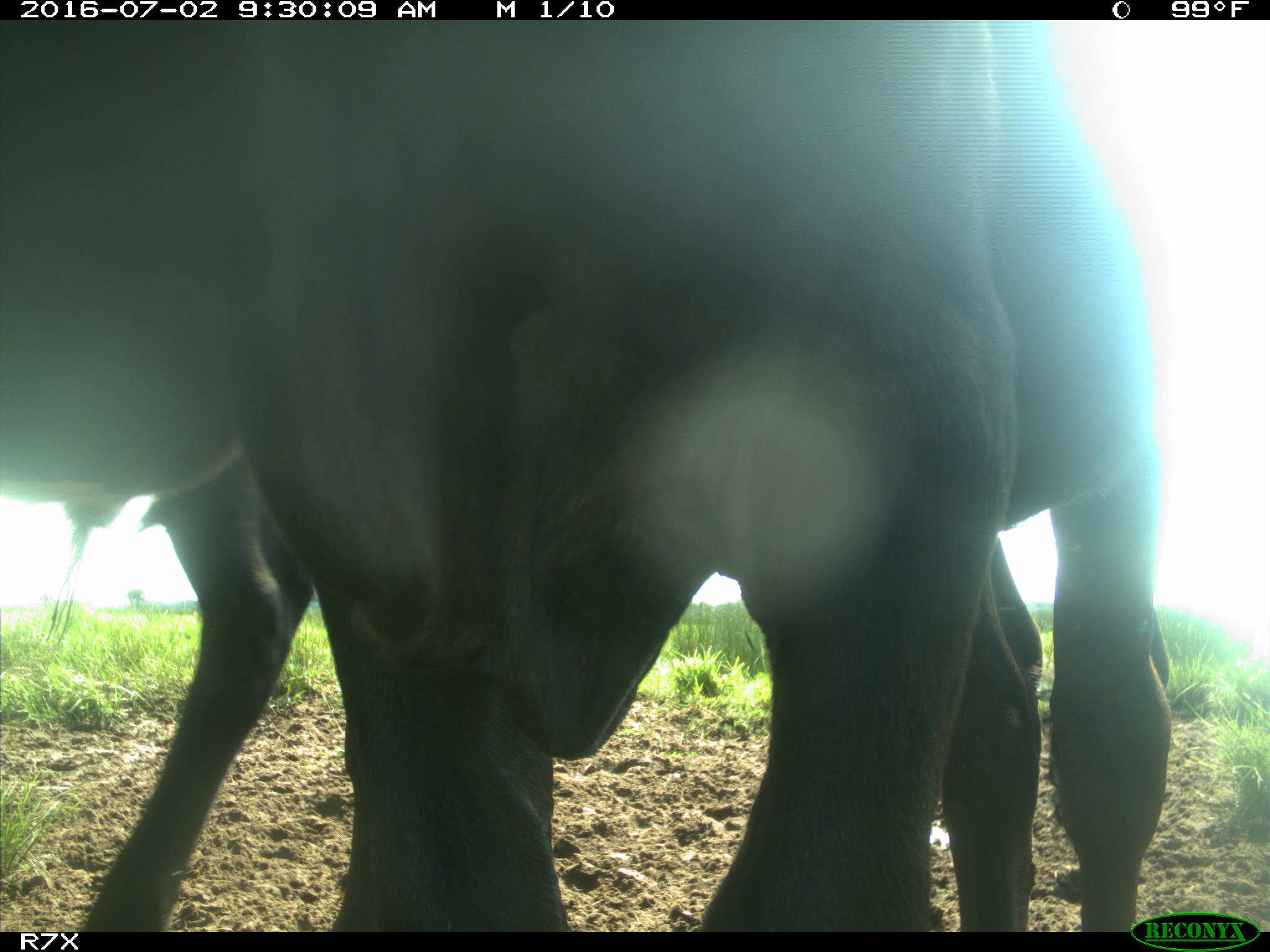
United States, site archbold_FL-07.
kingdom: Animalia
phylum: Chordata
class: Mammalia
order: Artiodactyla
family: Bovidae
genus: Bos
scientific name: Bos taurus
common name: domestic cow